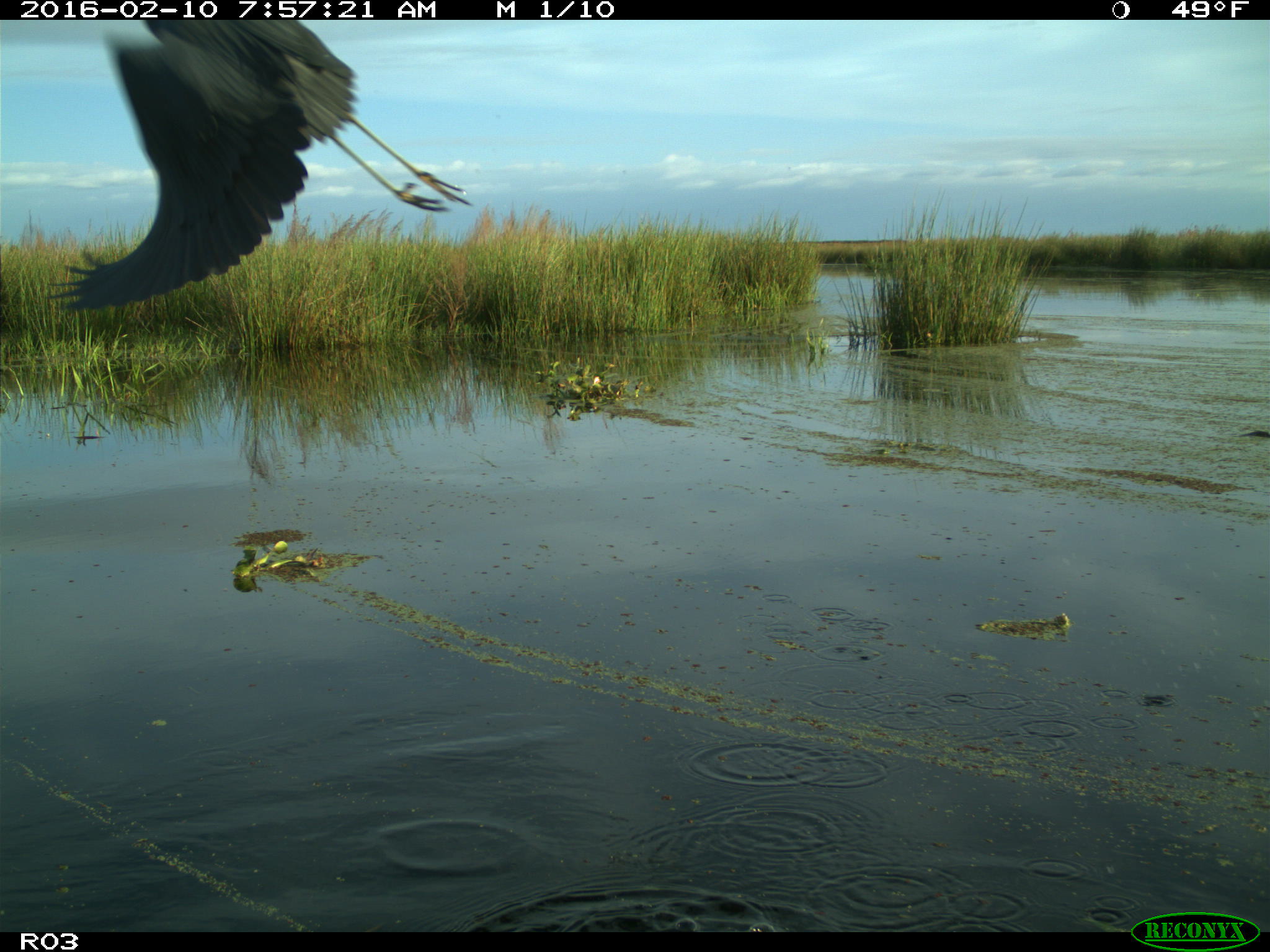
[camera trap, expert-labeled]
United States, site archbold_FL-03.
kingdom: Animalia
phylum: Chordata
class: Aves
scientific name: Aves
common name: birds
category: unidentified bird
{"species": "unidentified bird (birds) (Aves)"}